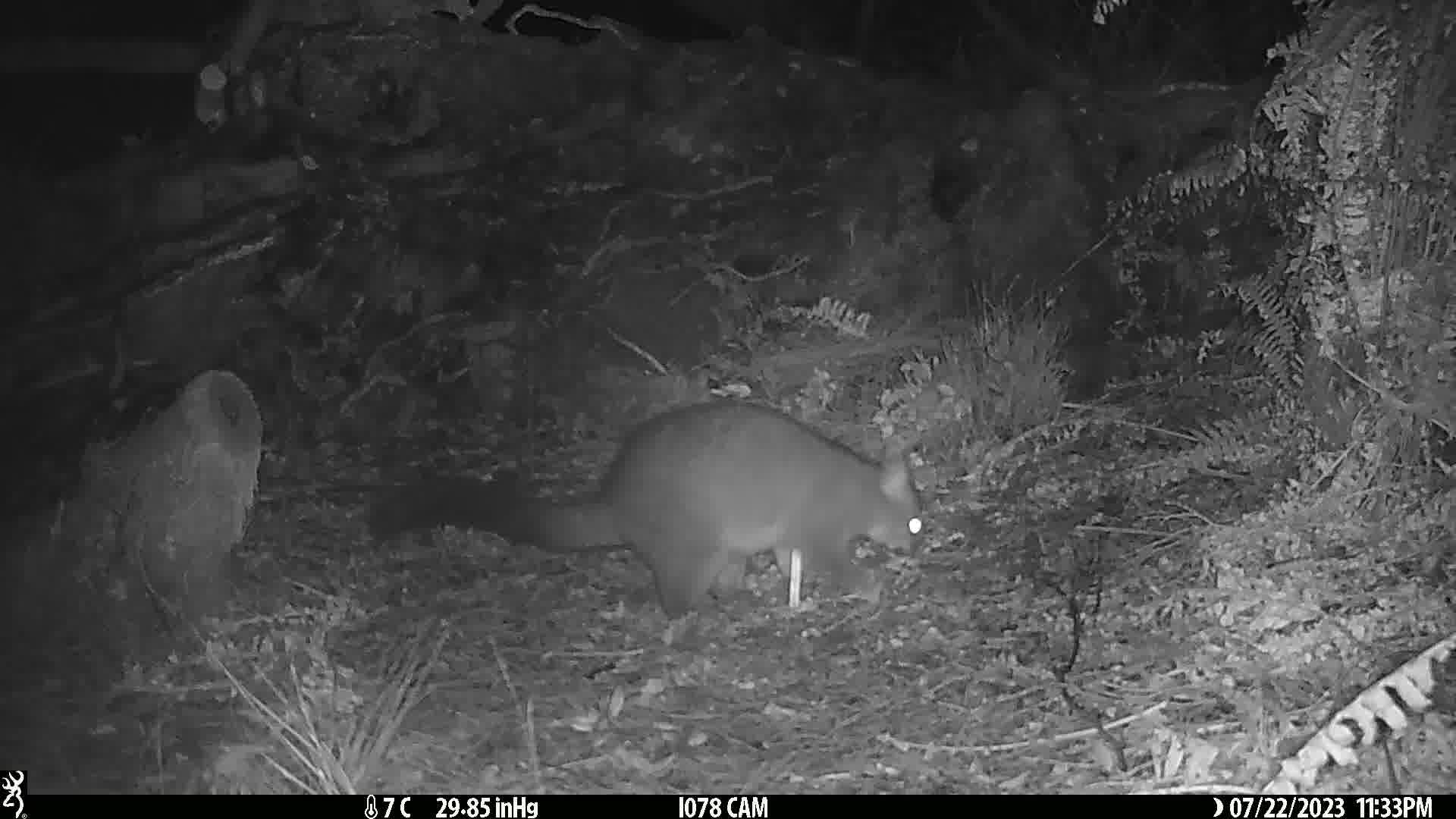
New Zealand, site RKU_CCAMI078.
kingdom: Animalia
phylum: Chordata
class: Mammalia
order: Diprotodontia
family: Phalangeridae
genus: Trichosurus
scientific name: Trichosurus vulpecula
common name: common brushtail possum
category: possum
Possum (common brushtail possum) (Trichosurus vulpecula).